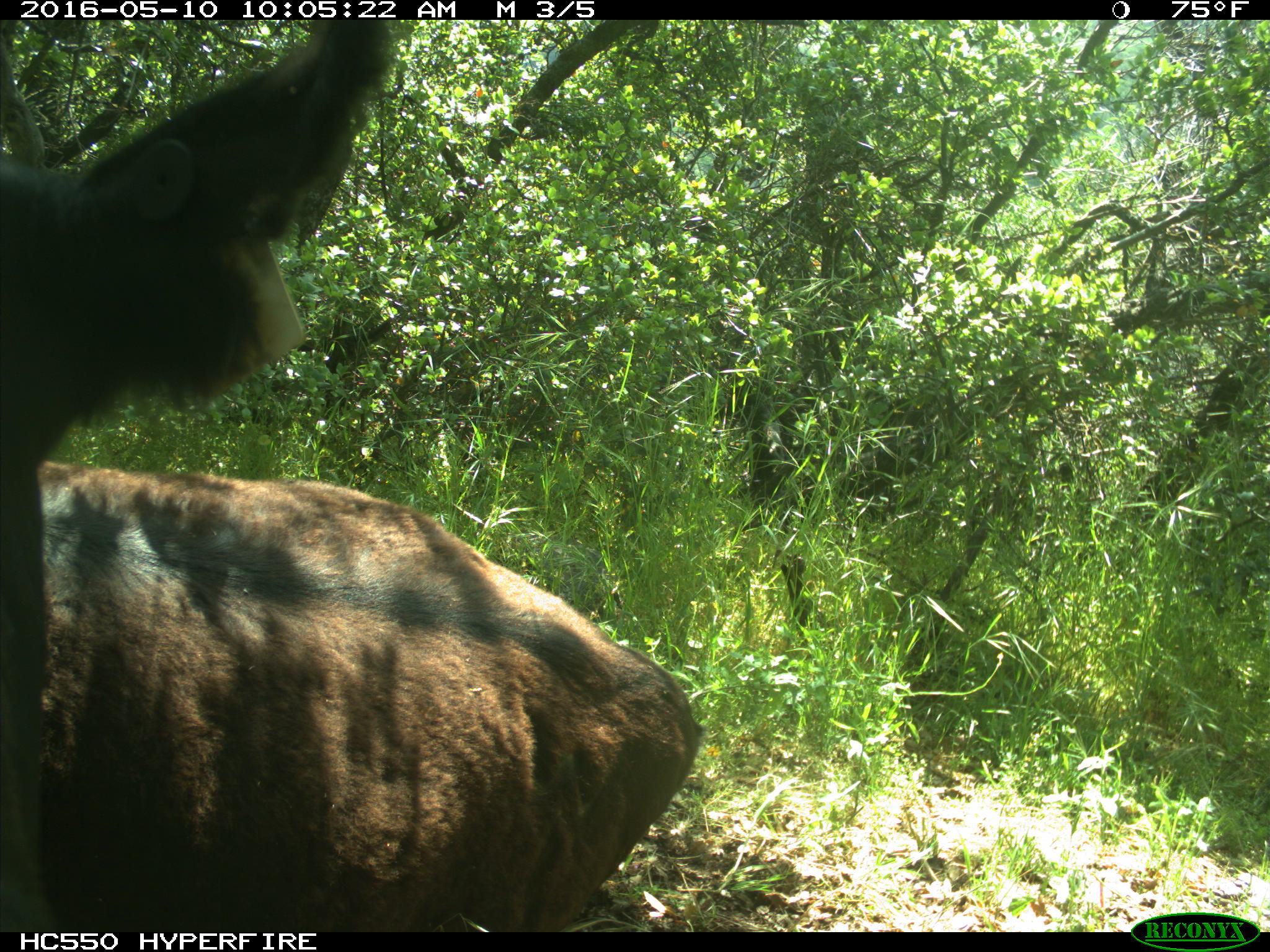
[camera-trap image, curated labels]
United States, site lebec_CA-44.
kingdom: Animalia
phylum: Chordata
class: Mammalia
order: Artiodactyla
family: Bovidae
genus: Bos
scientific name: Bos taurus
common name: domestic cow